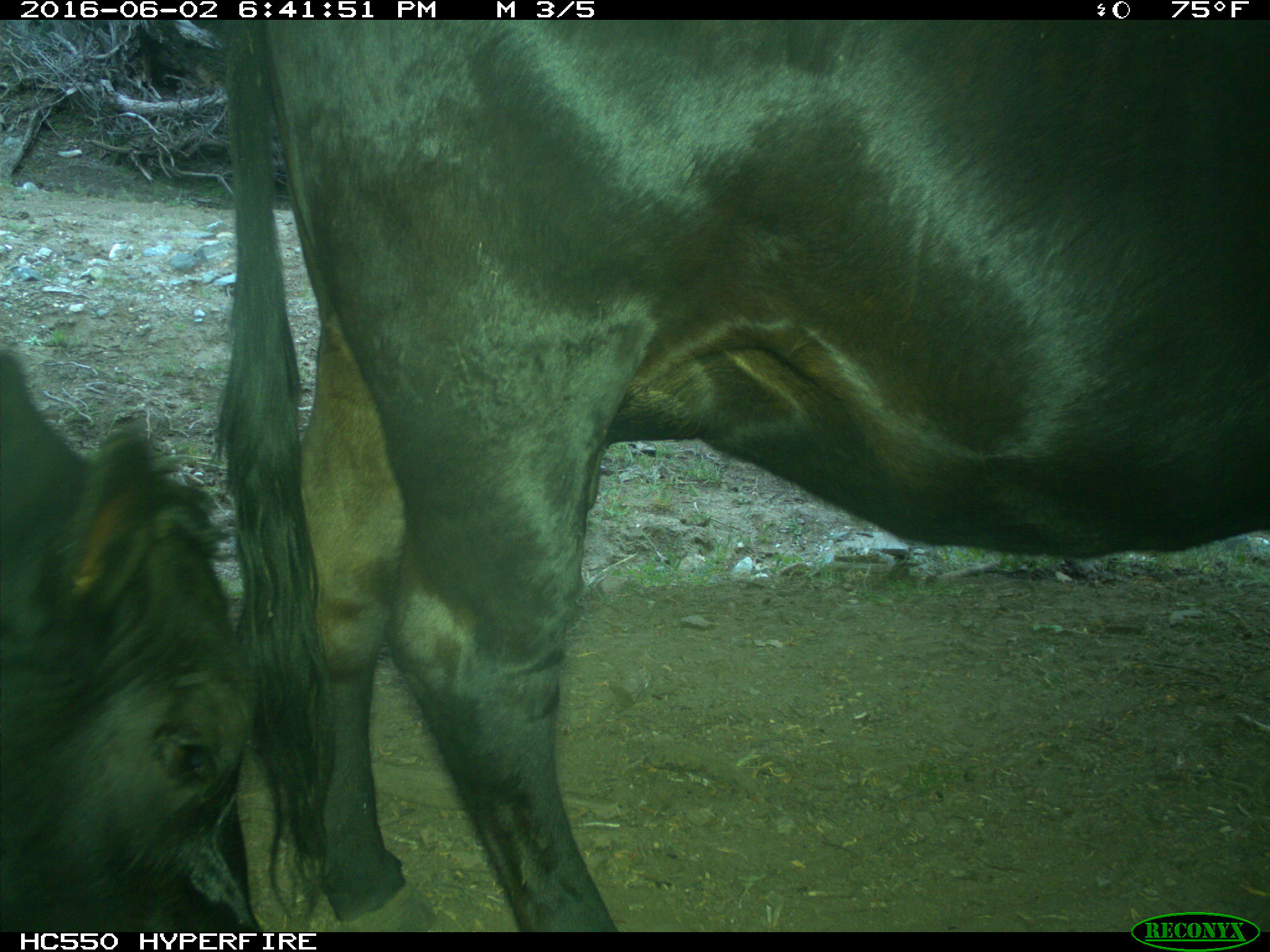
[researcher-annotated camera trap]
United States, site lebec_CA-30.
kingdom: Animalia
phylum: Chordata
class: Mammalia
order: Artiodactyla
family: Bovidae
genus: Bos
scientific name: Bos taurus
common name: domestic cow